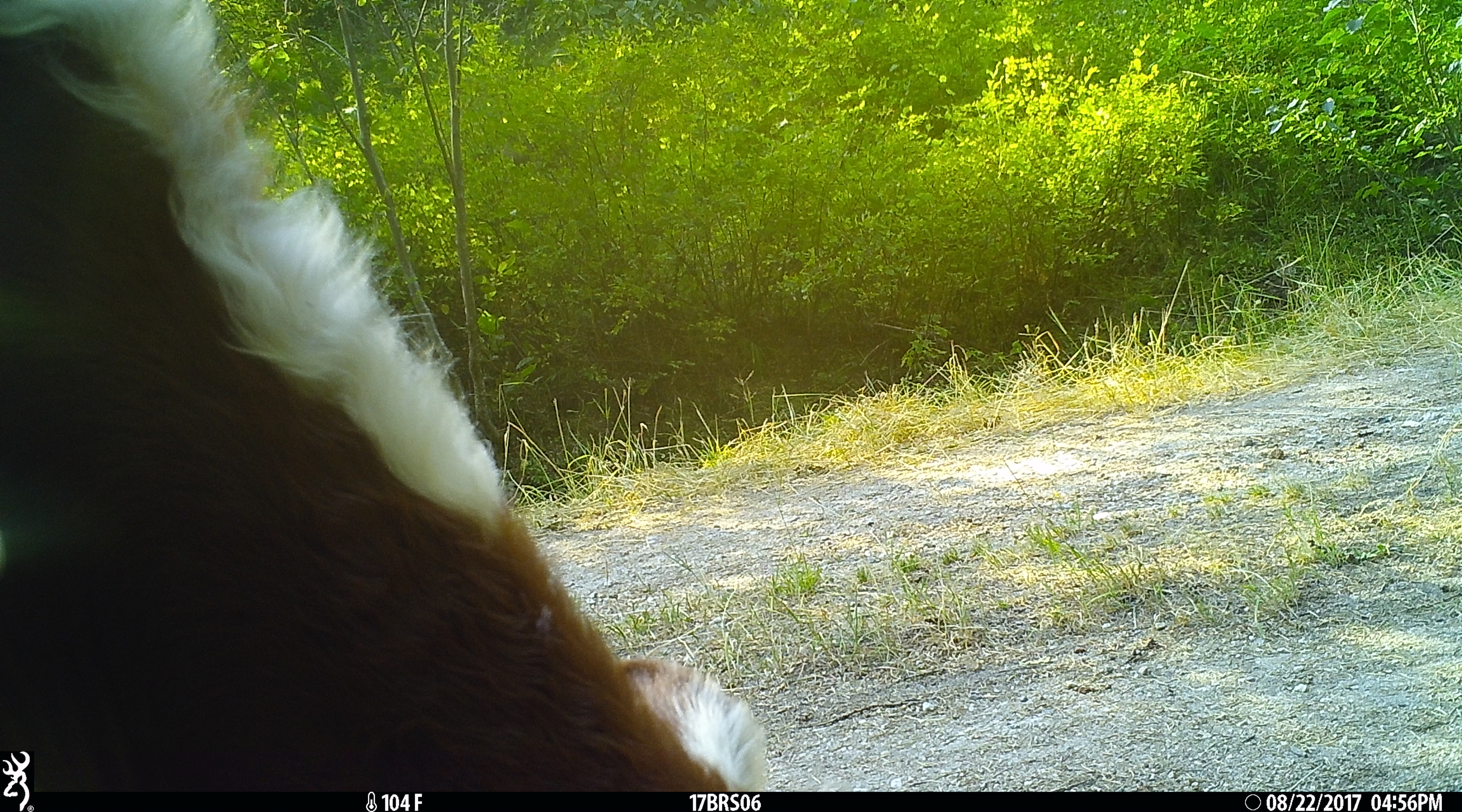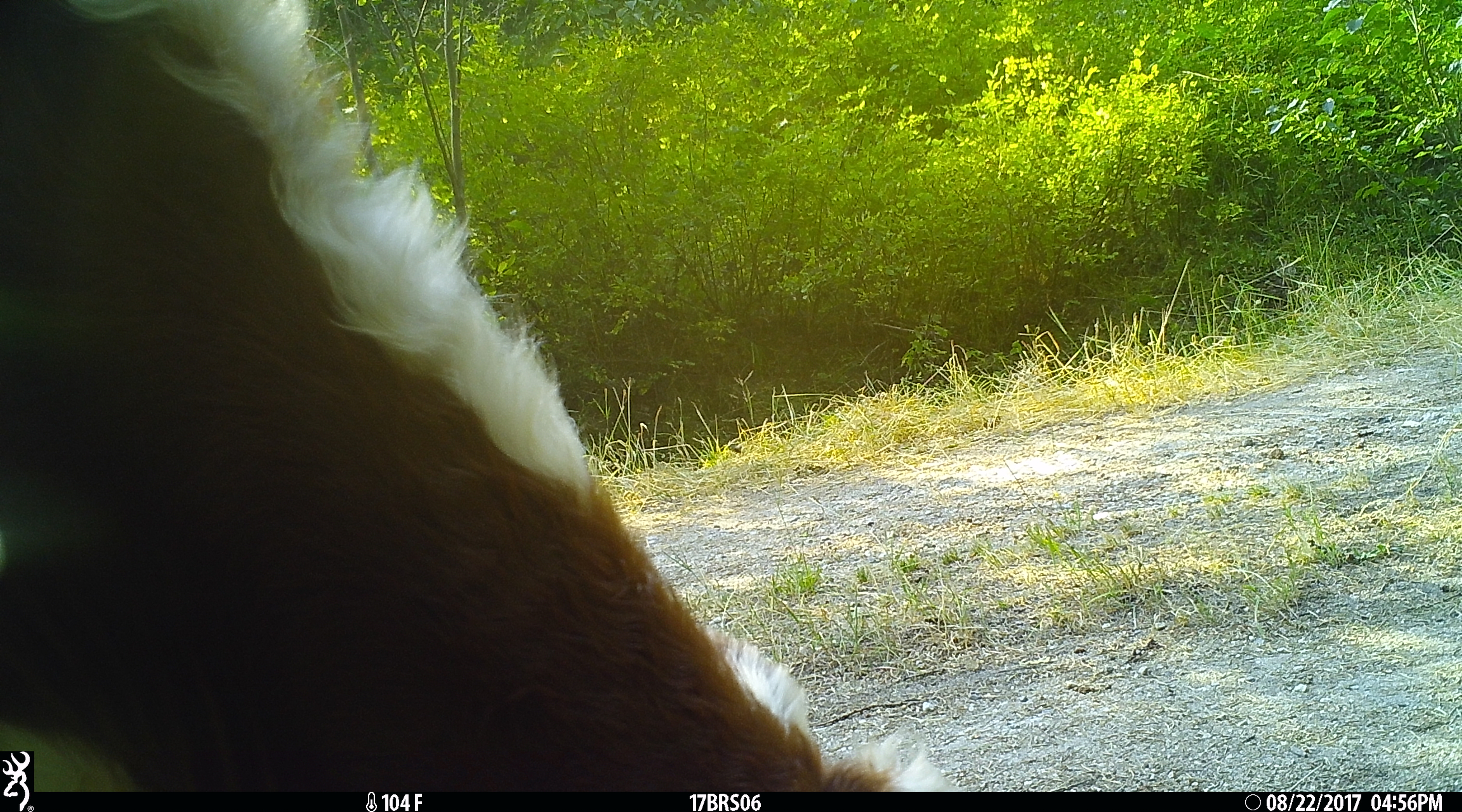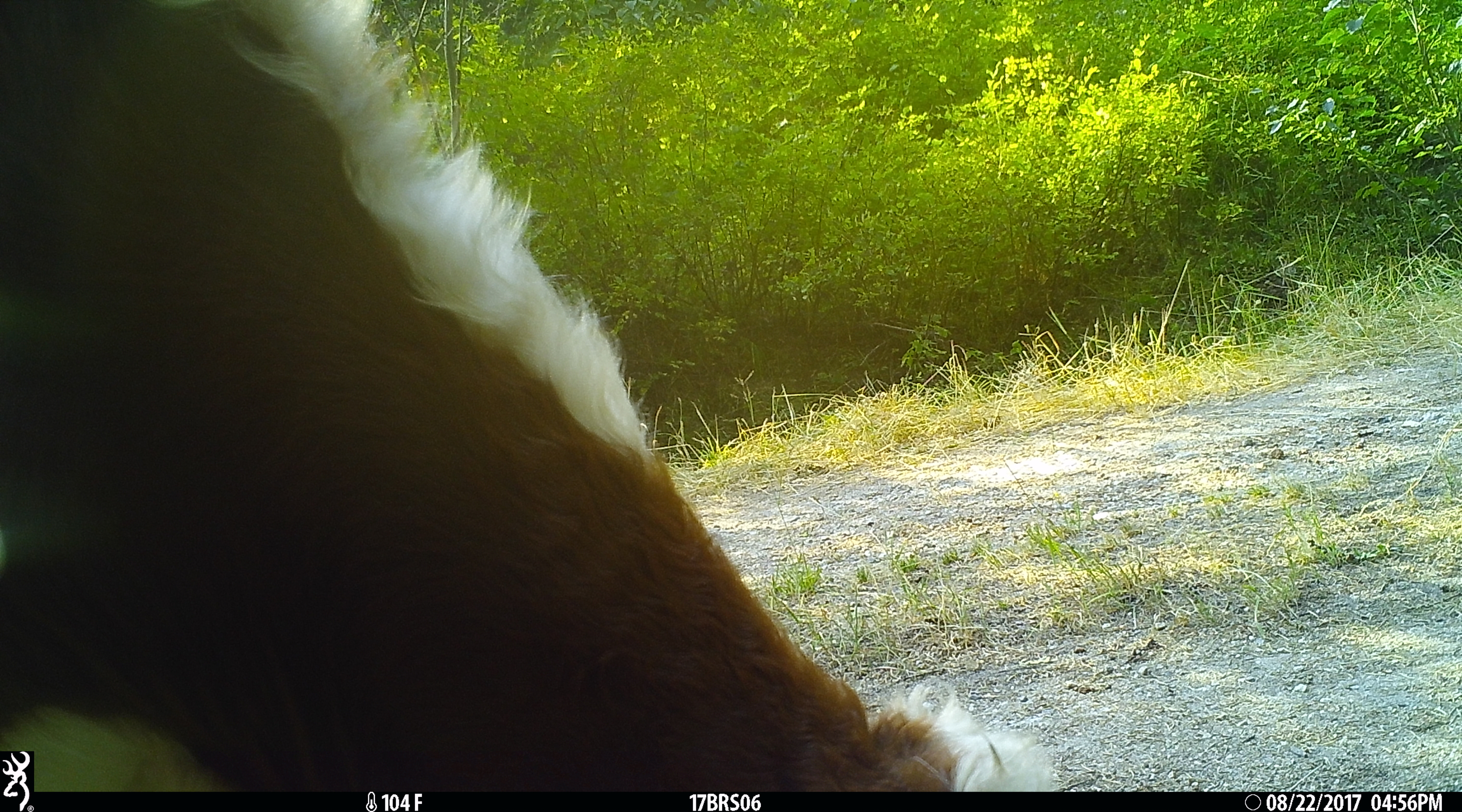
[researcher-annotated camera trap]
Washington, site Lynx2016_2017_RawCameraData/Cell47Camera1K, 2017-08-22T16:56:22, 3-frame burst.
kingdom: Animalia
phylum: Chordata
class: Mammalia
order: Artiodactyla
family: Bovidae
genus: Bos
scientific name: Bos taurus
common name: domestic cattle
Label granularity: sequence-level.